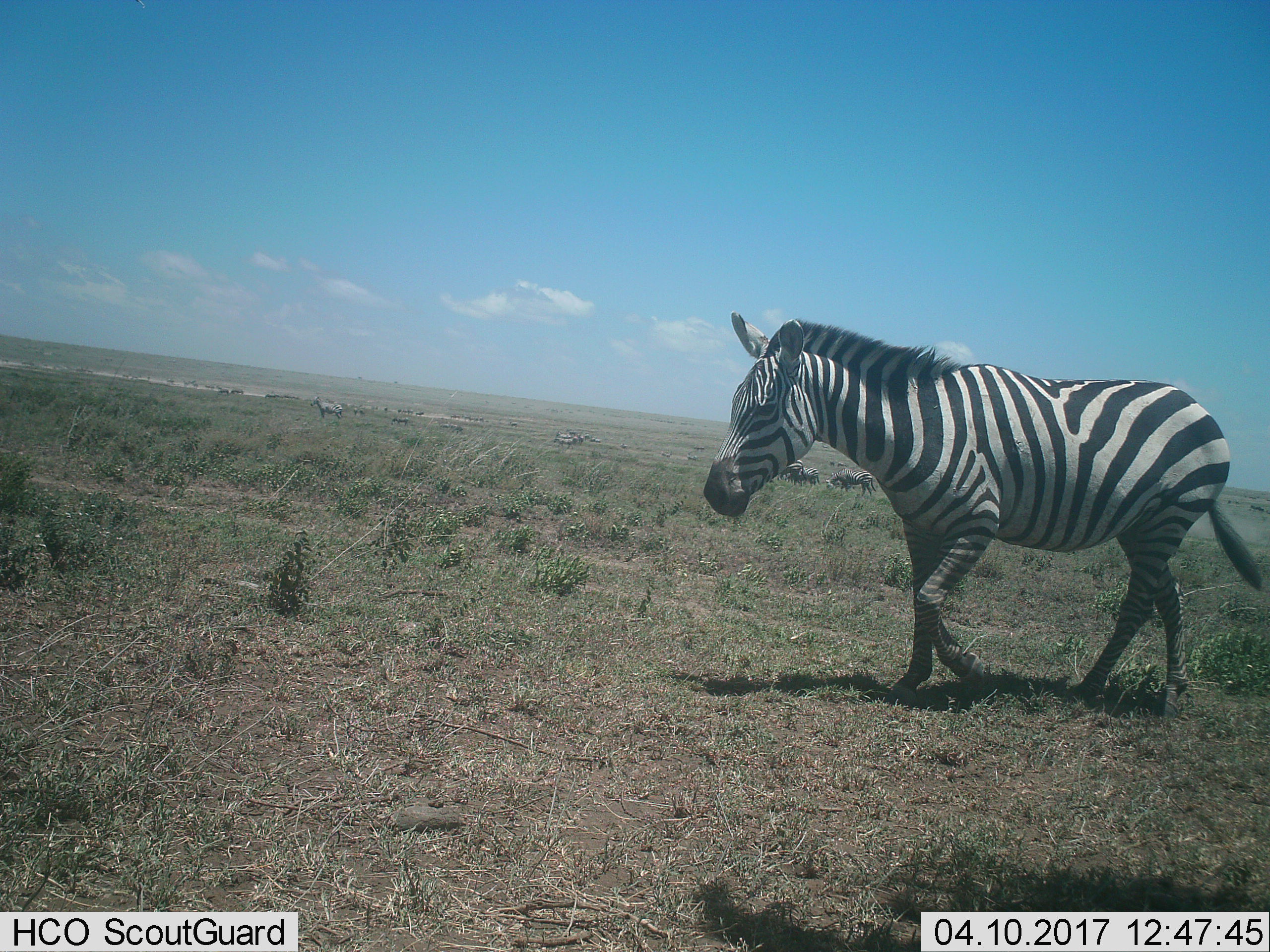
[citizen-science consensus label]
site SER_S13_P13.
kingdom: Animalia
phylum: Chordata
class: Mammalia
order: Perissodactyla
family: Equidae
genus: Equus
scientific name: Equus quagga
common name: plains zebra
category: zebraplains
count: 11-50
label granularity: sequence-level